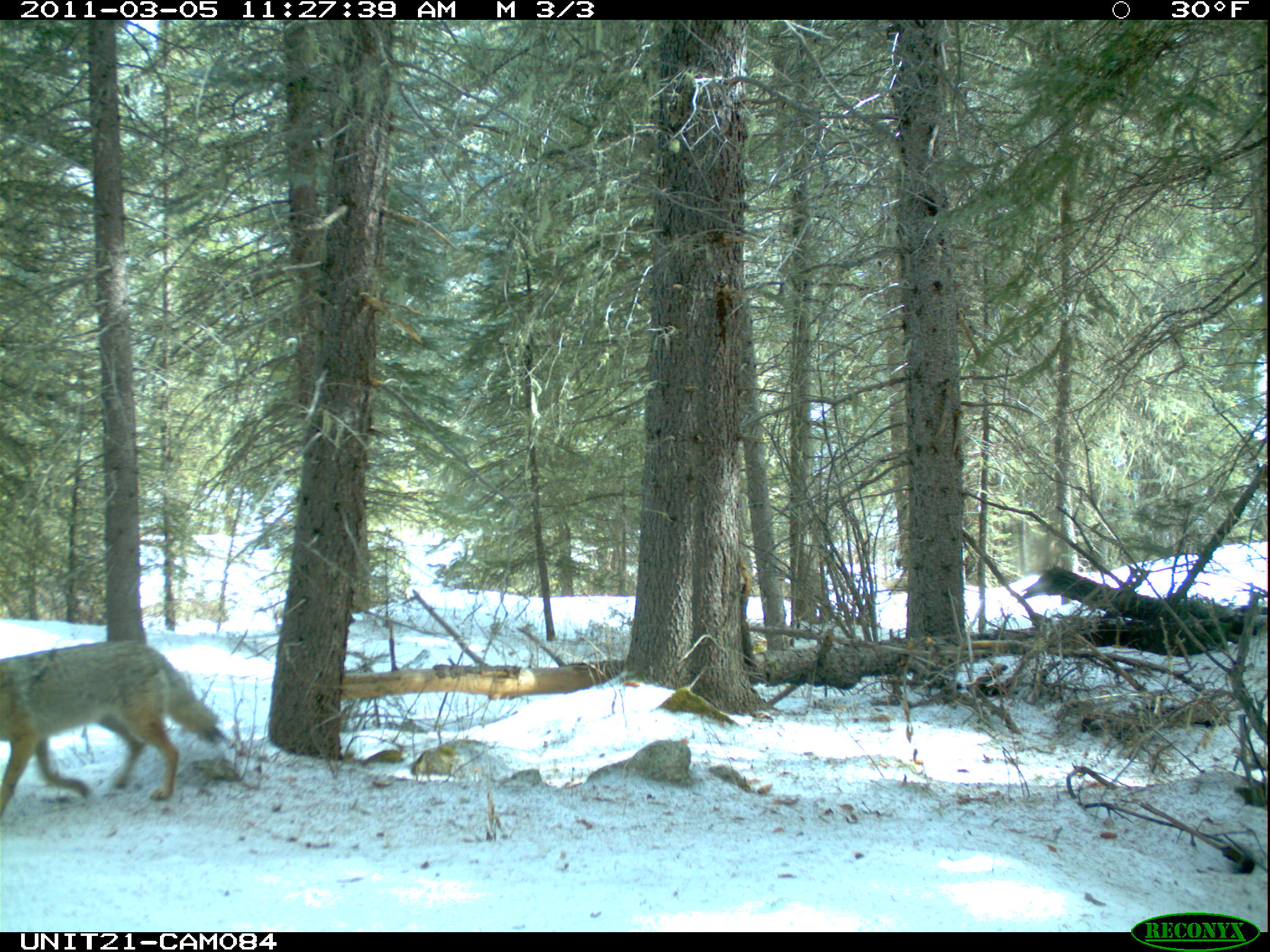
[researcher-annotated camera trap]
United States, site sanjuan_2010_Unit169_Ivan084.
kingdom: Animalia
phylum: Chordata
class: Mammalia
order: Carnivora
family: Canidae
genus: Canis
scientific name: Canis latrans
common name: coyote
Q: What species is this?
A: Canis latrans (coyote).